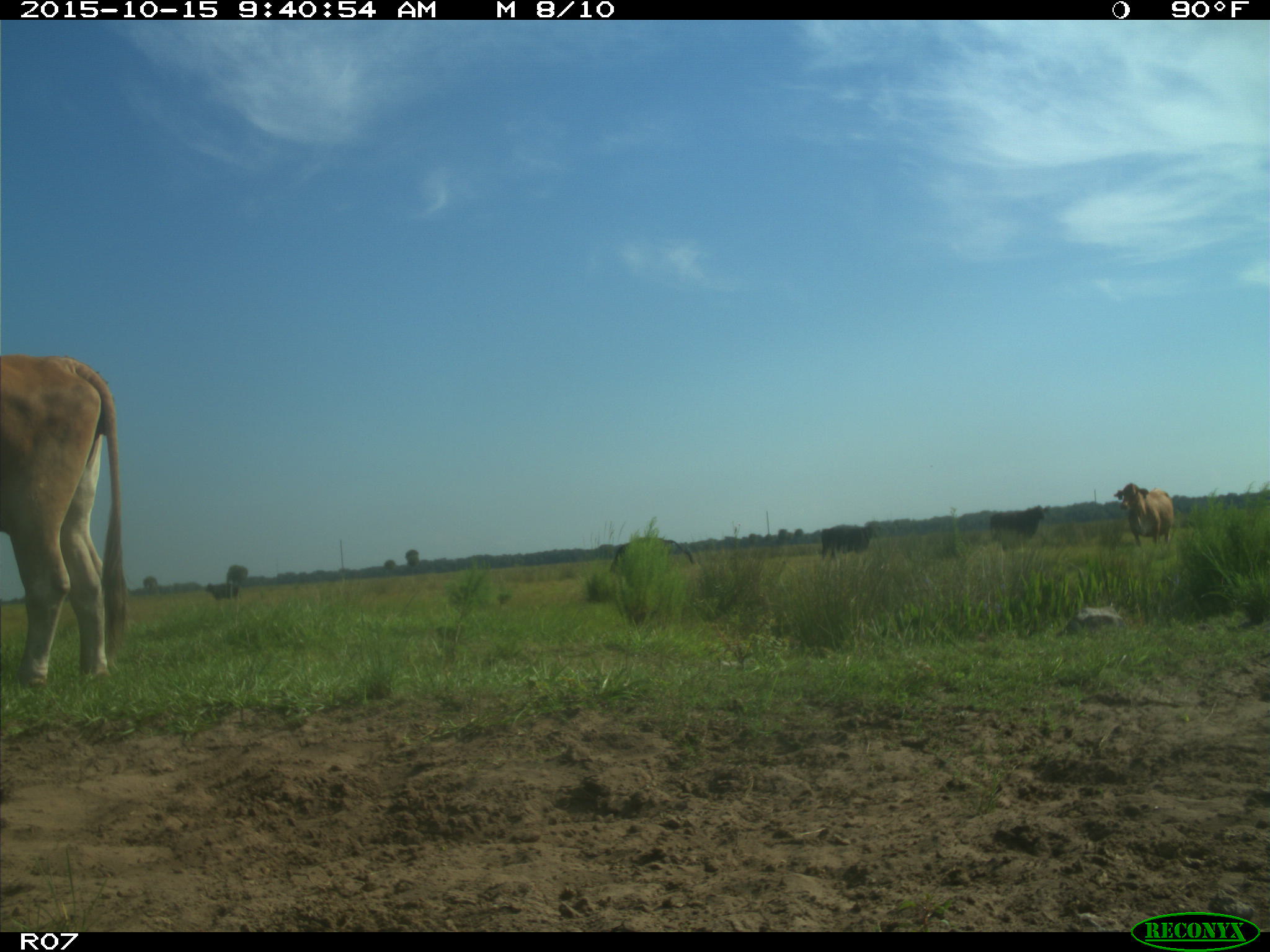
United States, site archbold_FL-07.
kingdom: Animalia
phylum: Chordata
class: Mammalia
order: Artiodactyla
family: Bovidae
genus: Bos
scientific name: Bos taurus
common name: domestic cow